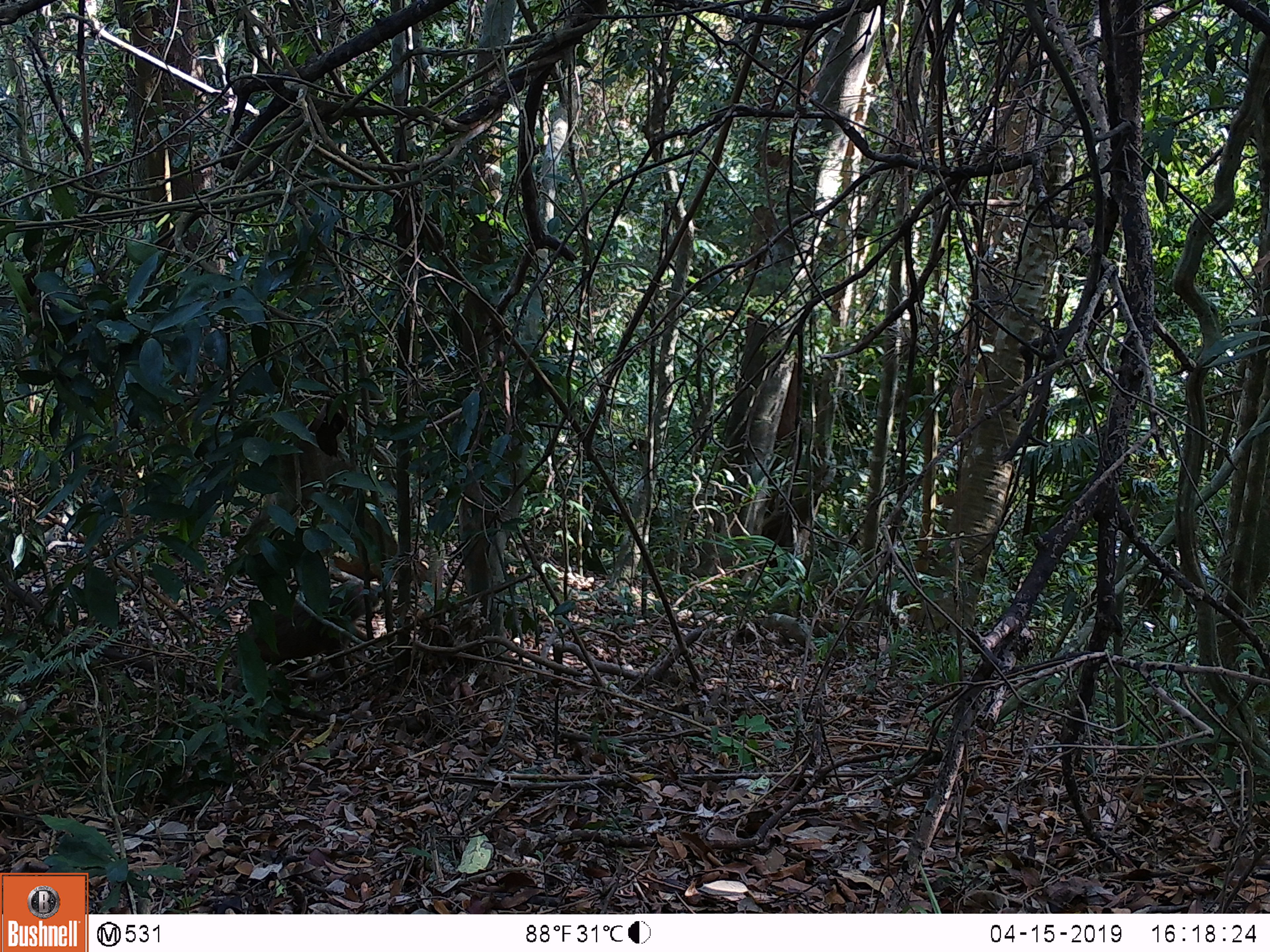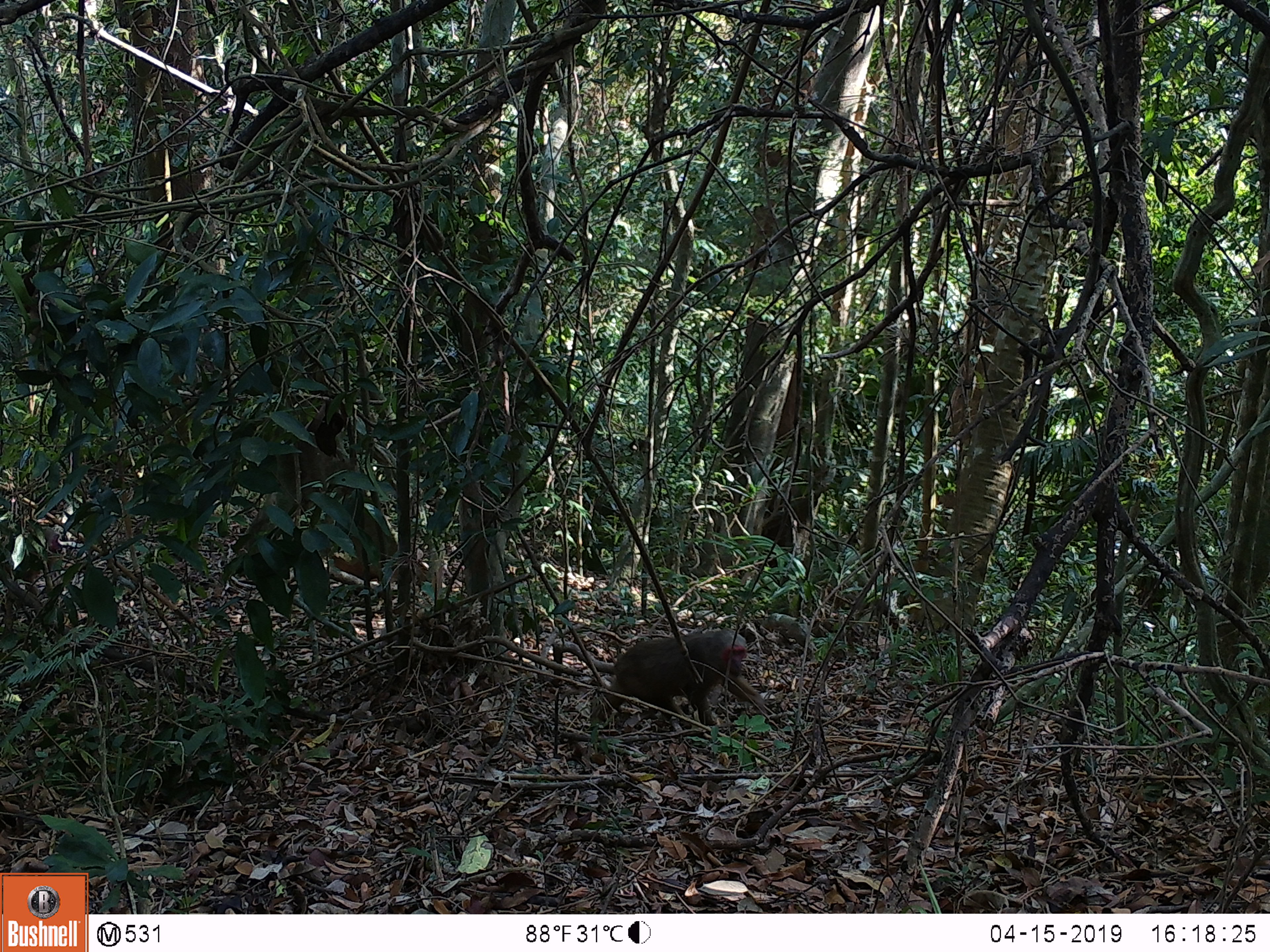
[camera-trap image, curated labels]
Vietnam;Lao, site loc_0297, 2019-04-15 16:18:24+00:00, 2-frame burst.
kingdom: Animalia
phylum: Chordata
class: Mammalia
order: Primates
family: Cercopithecidae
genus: Macaca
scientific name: Macaca arctoides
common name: stump-tailed macaque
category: stump tailed macaque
Stump tailed macaque (stump-tailed macaque) (Macaca arctoides). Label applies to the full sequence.